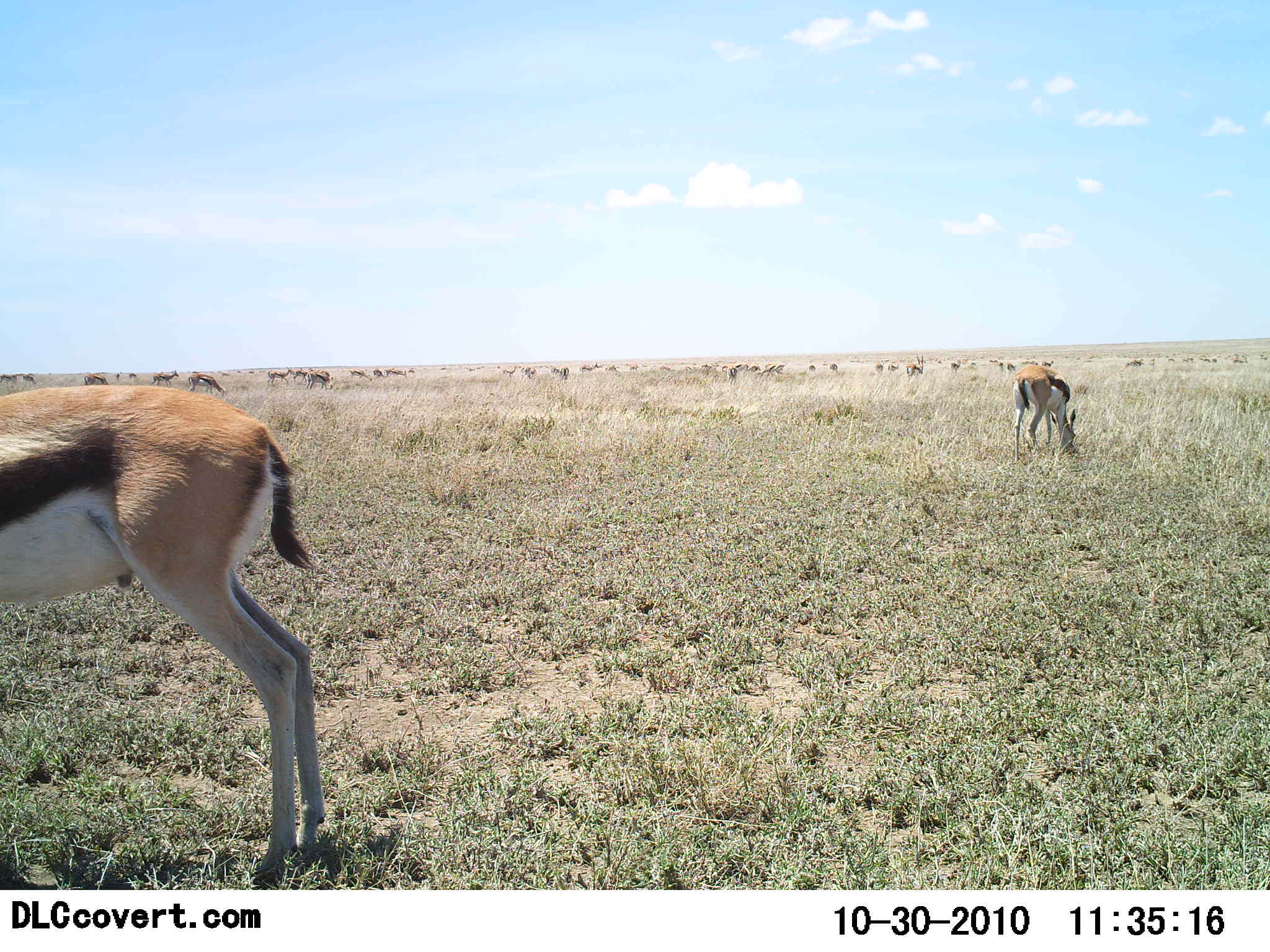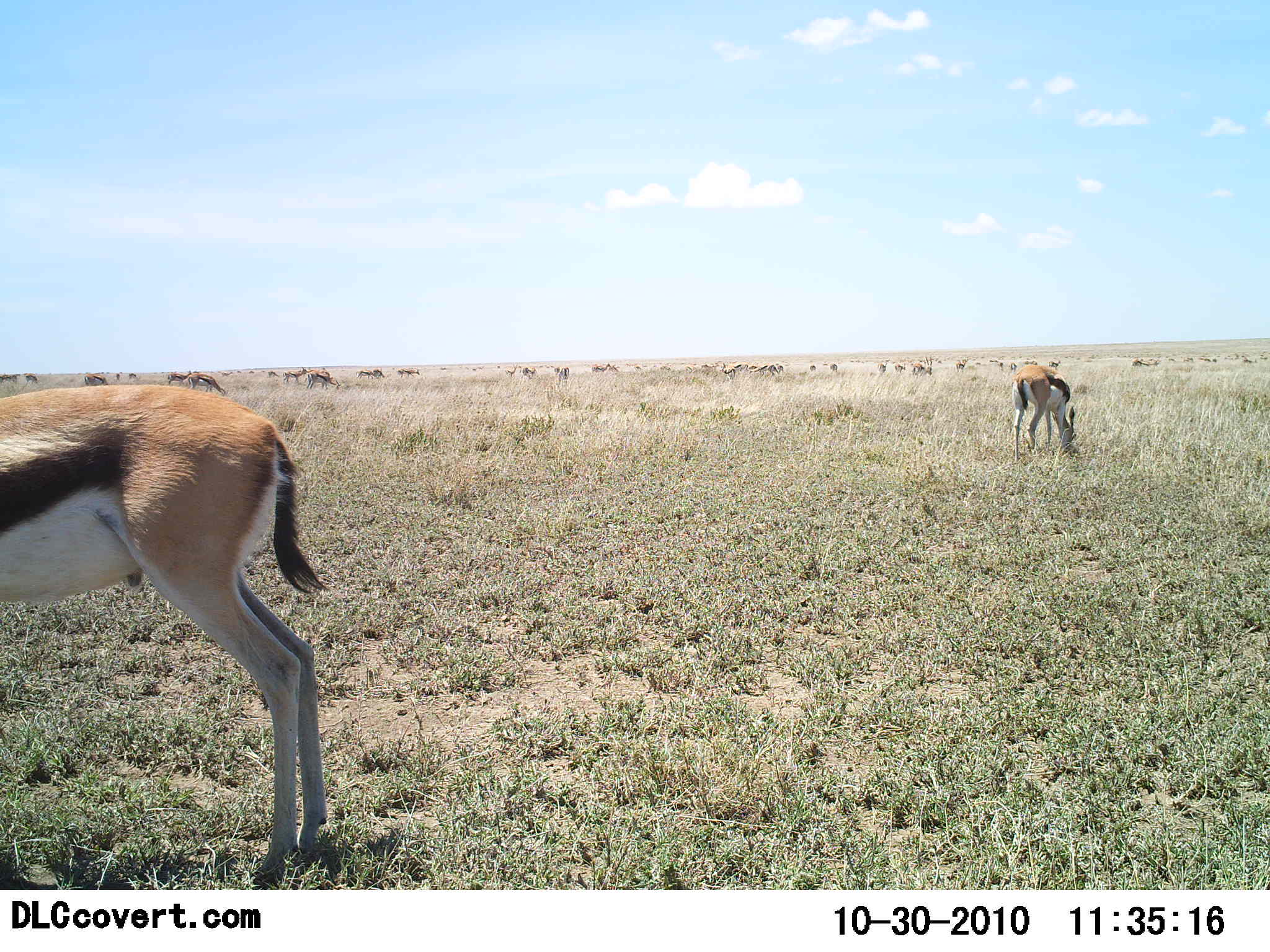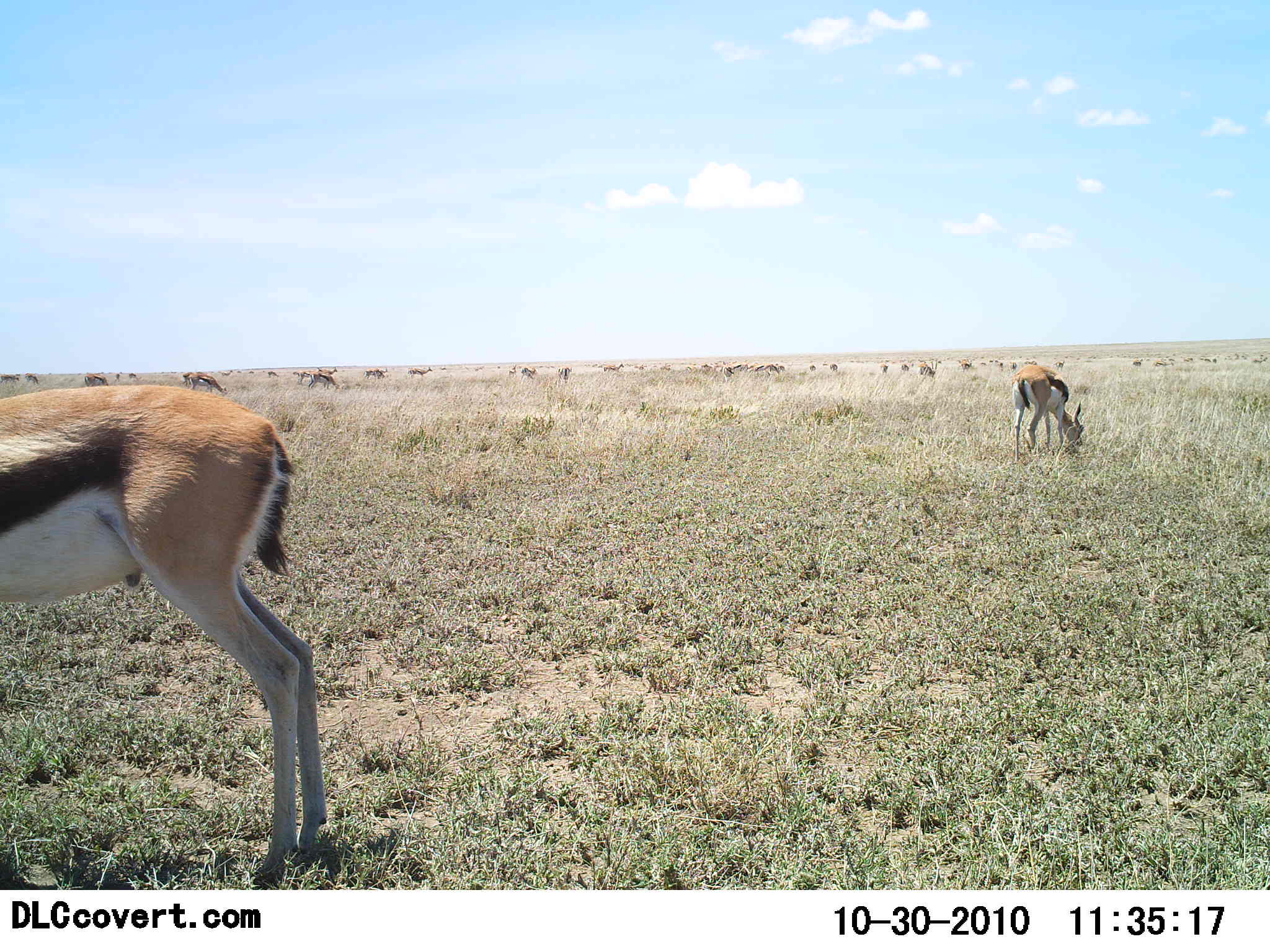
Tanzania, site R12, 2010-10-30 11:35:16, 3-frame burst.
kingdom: Animalia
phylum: Chordata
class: Mammalia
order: Artiodactyla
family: Bovidae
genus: Eudorcas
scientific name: Eudorcas thomsonii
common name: thomson's gazelle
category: gazellethomsons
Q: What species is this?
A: Gazellethomsons (thomson's gazelle) (Eudorcas thomsonii).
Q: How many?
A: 11-50.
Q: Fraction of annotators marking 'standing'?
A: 64%.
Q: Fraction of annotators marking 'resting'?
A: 0%.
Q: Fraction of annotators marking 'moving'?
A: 45%.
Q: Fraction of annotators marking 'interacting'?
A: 0%.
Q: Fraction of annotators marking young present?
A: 0%.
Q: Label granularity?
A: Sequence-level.